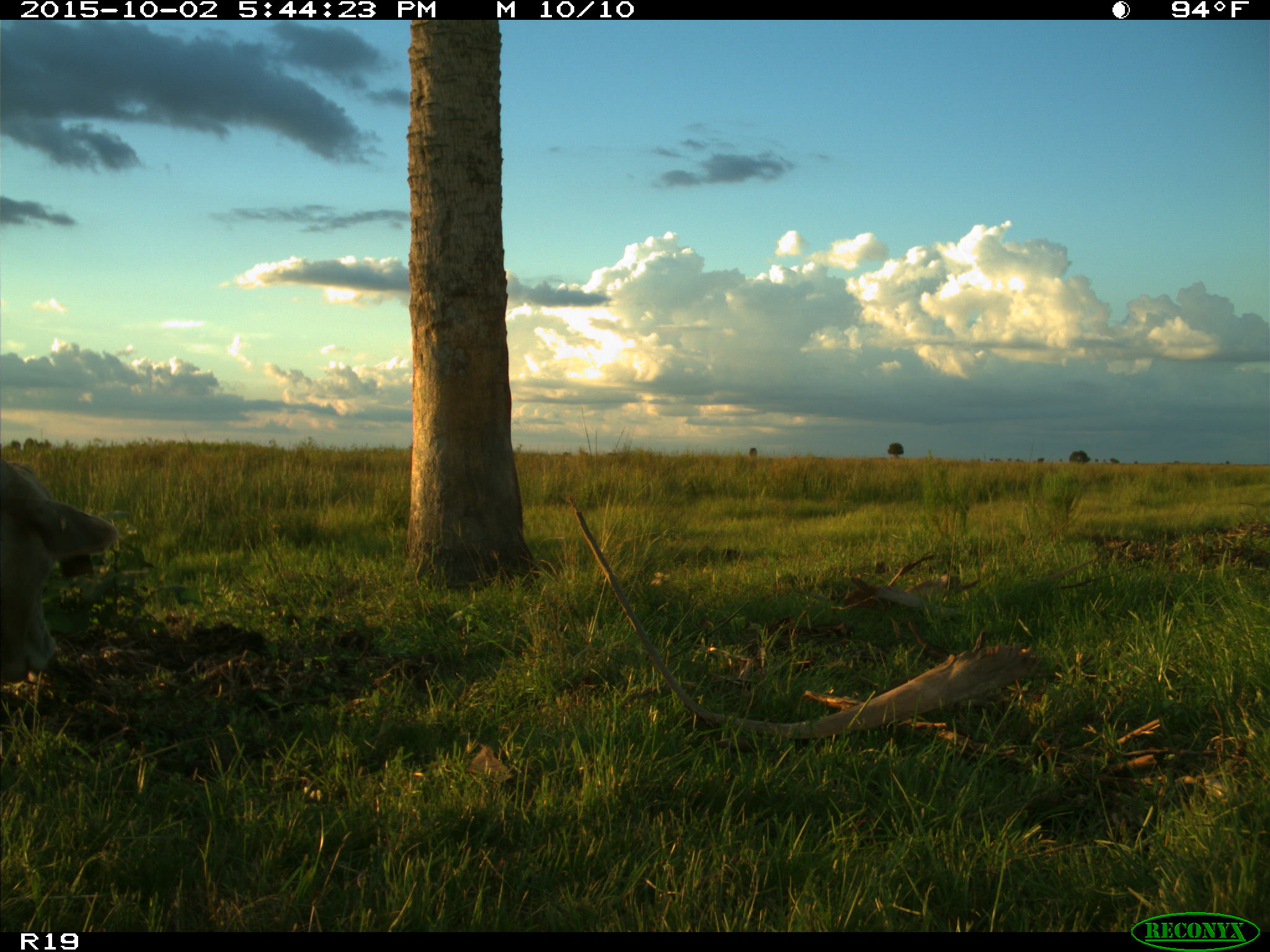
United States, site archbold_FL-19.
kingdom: Animalia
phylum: Chordata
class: Mammalia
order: Artiodactyla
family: Bovidae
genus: Bos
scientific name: Bos taurus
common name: domestic cow